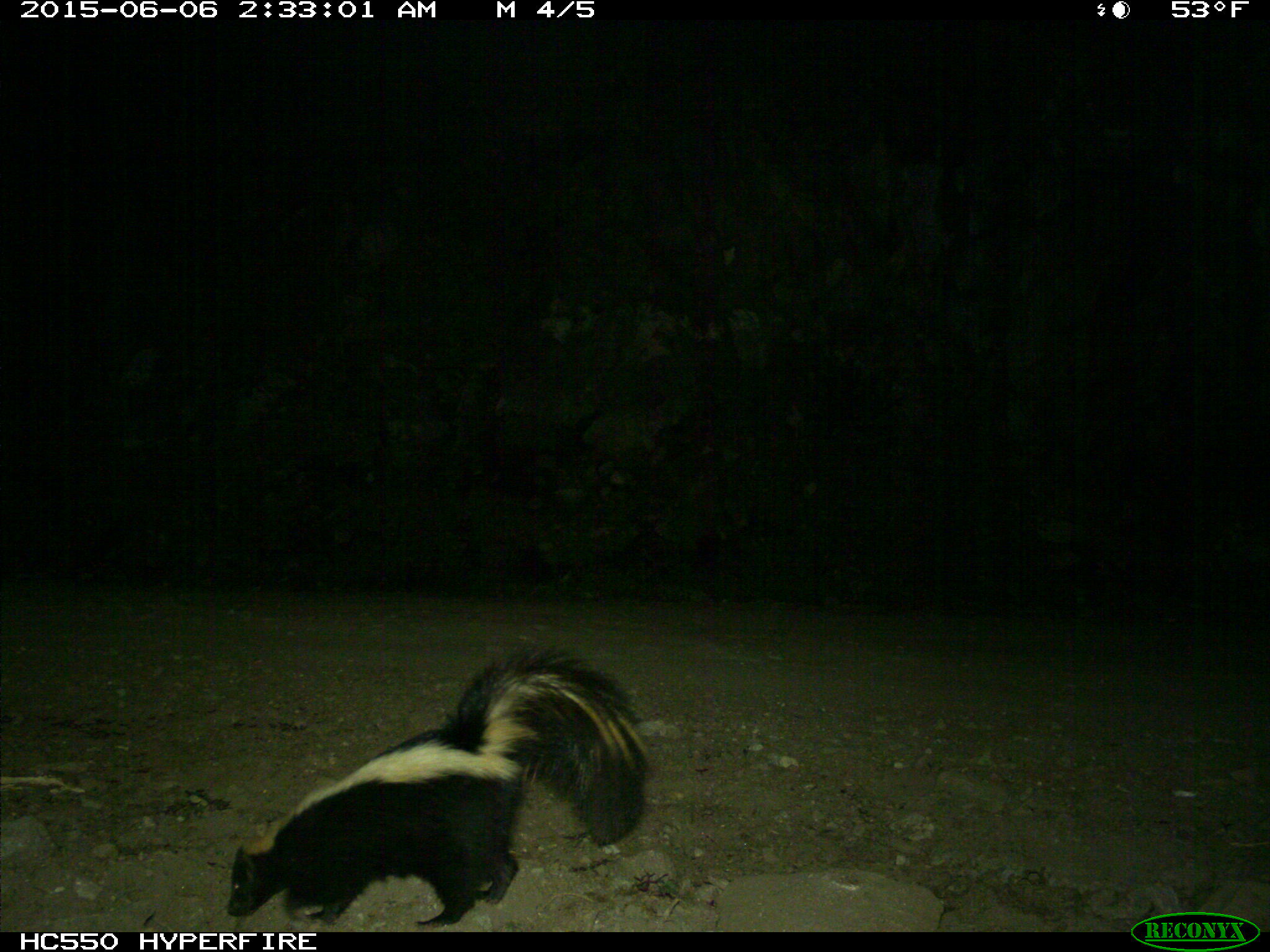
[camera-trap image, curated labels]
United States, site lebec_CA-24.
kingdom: Animalia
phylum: Chordata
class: Mammalia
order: Carnivora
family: Mephitidae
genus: Mephitis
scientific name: Mephitis mephitis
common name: striped skunk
Mephitis mephitis (striped skunk).